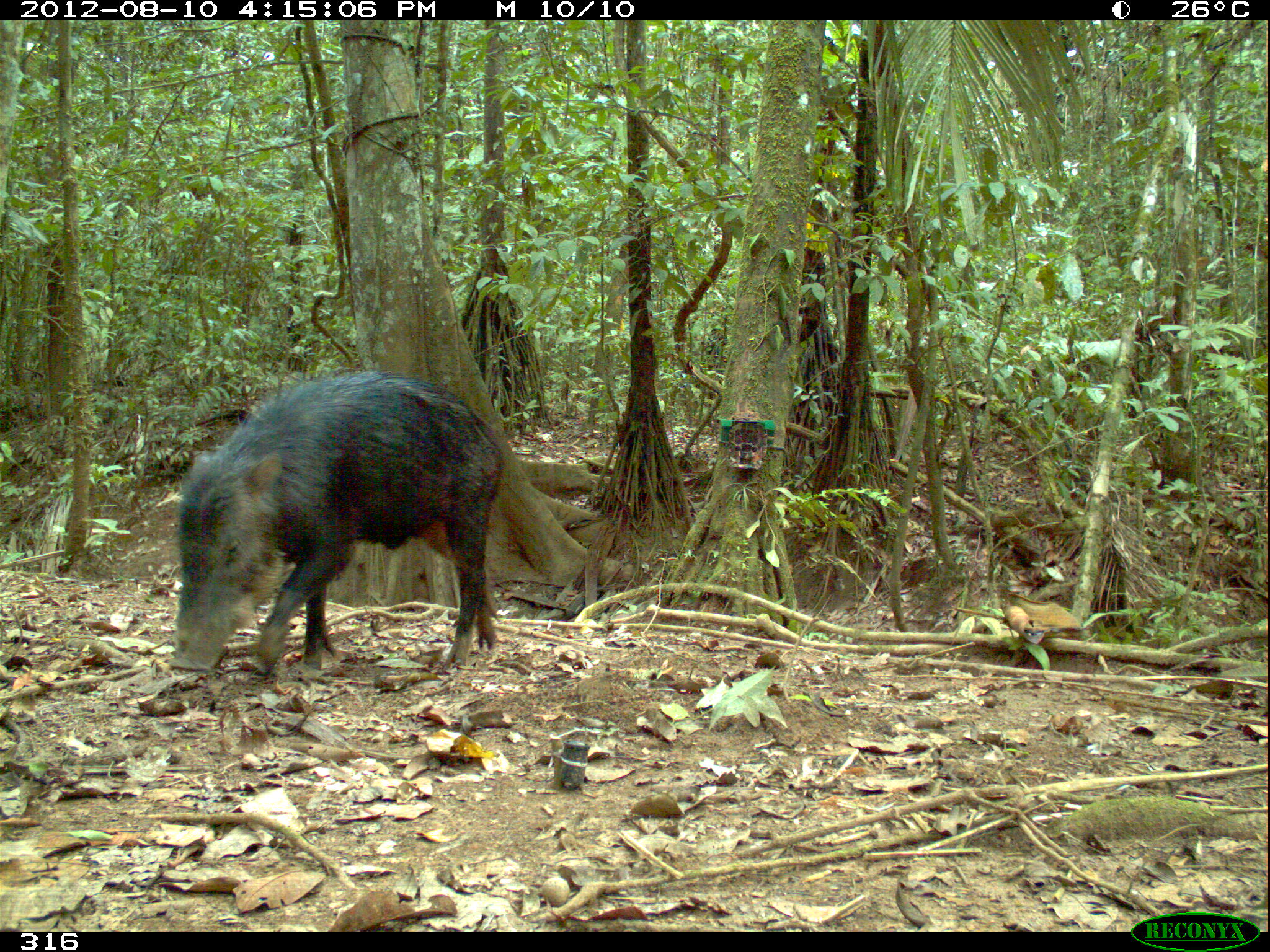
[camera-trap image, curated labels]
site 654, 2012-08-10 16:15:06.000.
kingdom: Animalia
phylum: Chordata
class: Mammalia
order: Artiodactyla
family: Tayassuidae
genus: Tayassu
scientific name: Tayassu pecari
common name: white-lipped peccary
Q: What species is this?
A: Tayassu pecari (white-lipped peccary).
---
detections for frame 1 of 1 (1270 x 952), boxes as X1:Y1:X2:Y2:
tayassu pecari: 165:365:506:678